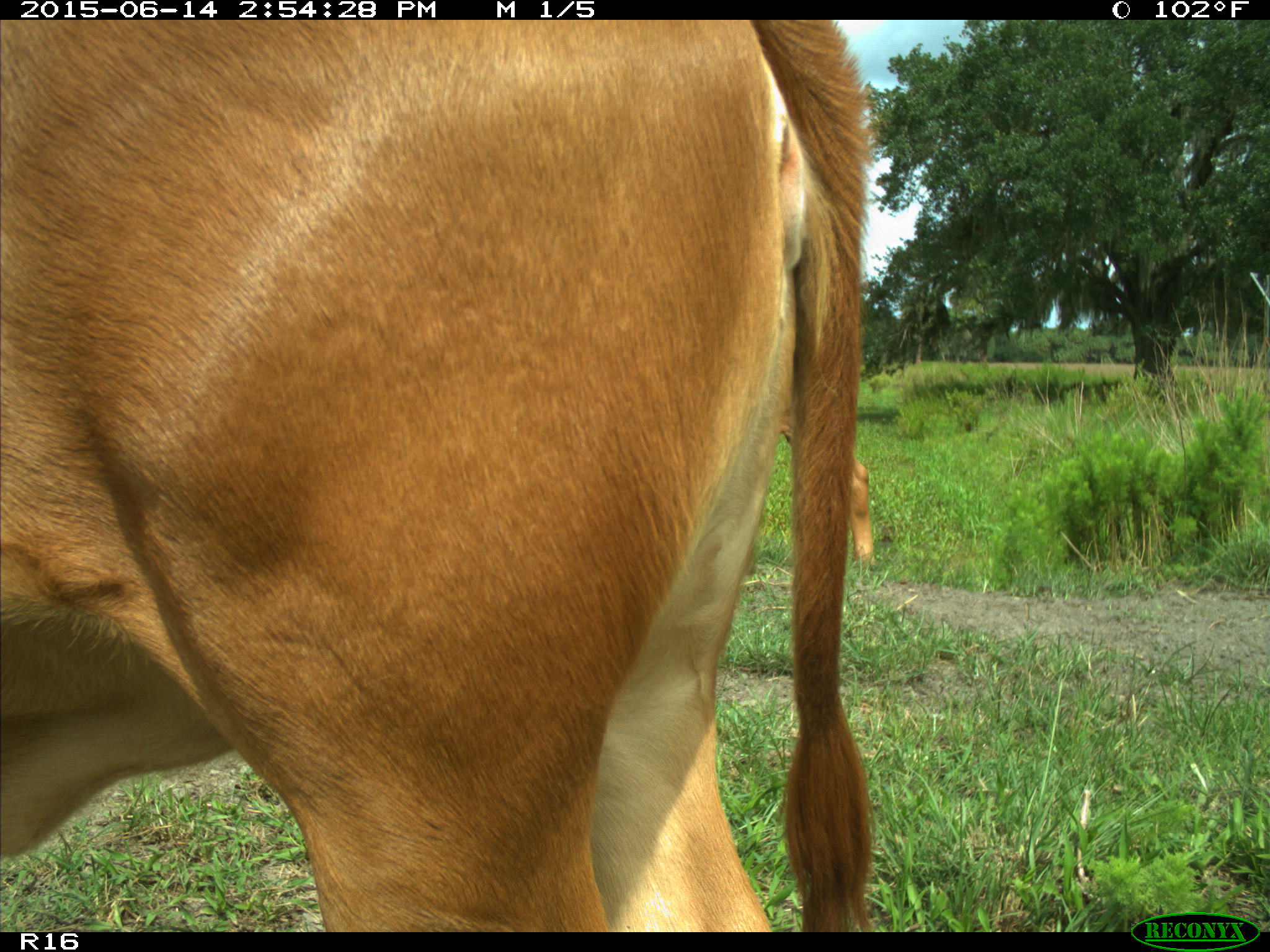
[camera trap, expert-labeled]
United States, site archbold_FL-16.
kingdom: Animalia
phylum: Chordata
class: Mammalia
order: Artiodactyla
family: Bovidae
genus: Bos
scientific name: Bos taurus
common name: domestic cow